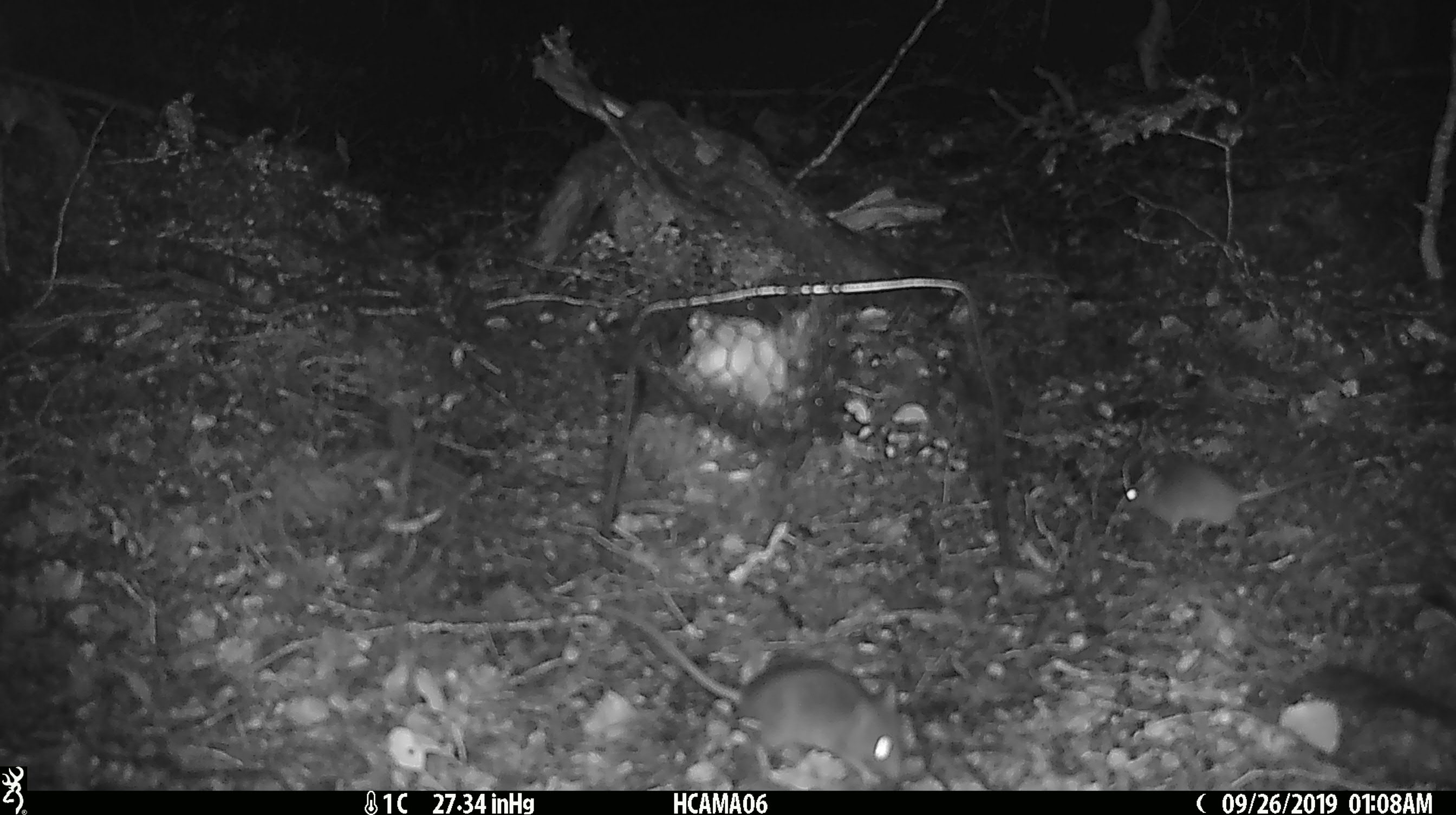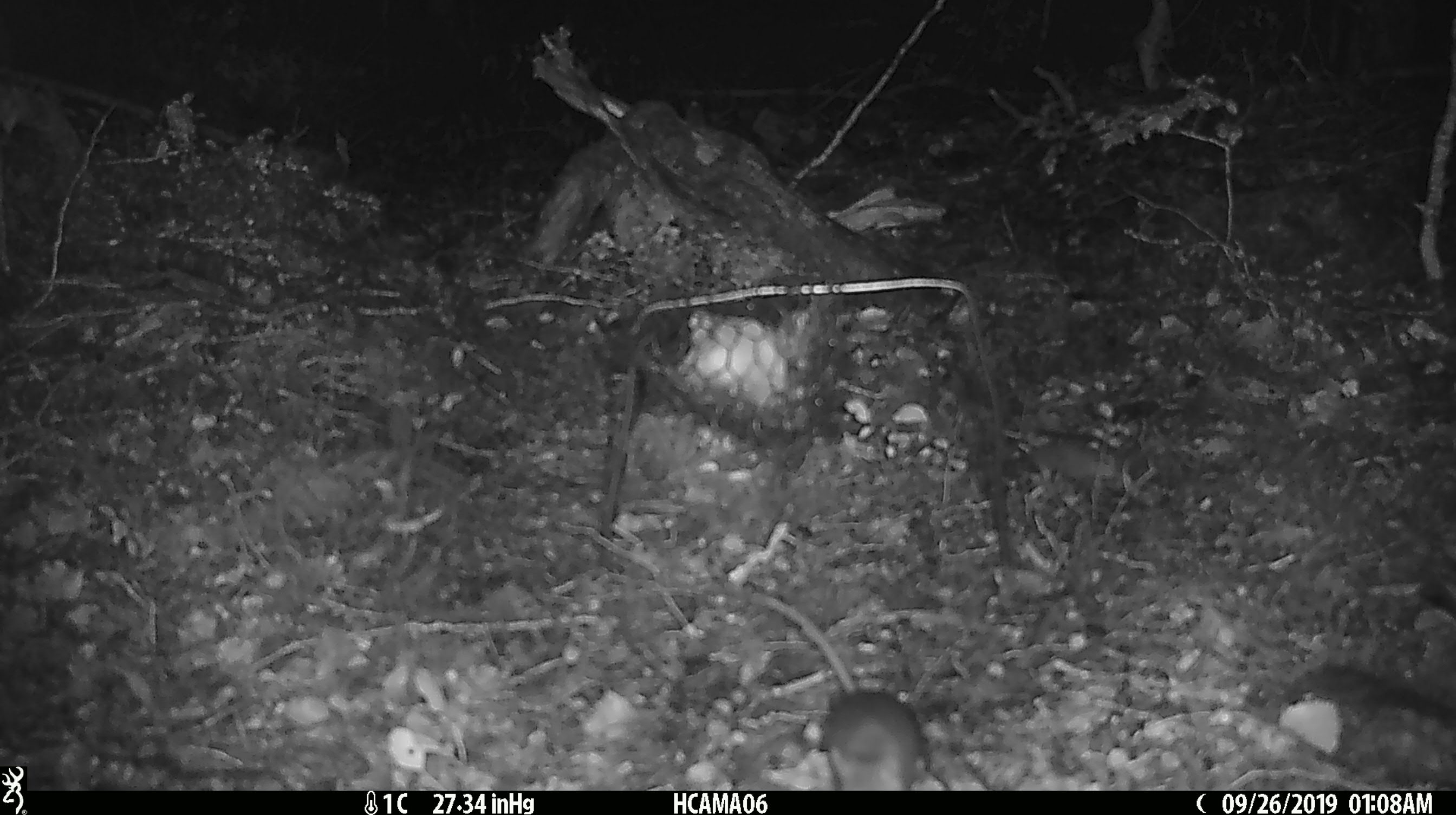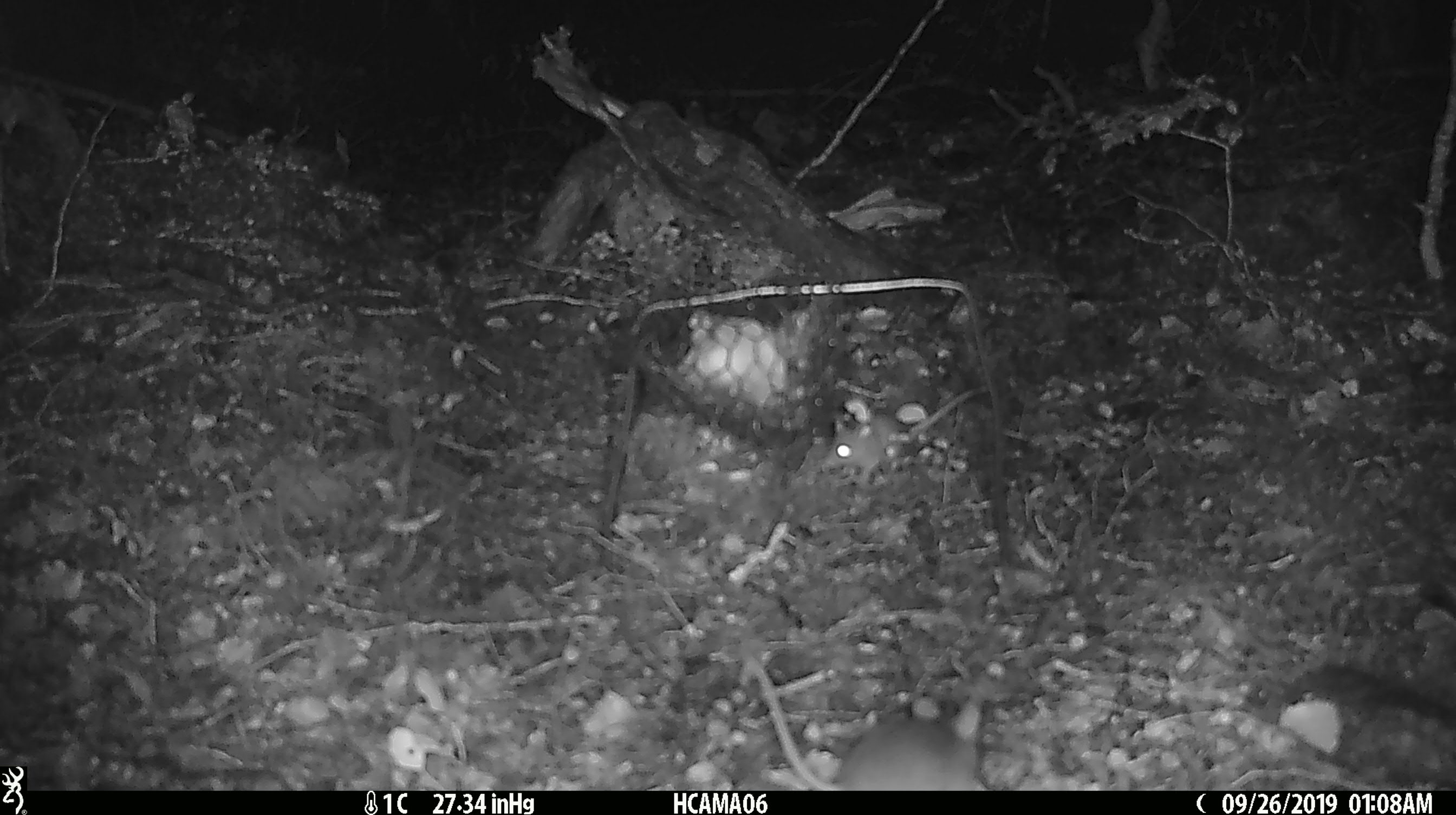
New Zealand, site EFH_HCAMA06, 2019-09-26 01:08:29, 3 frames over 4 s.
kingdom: Animalia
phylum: Chordata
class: Mammalia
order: Rodentia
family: Muridae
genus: Rattus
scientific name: Rattus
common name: rat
Rat (Rattus).